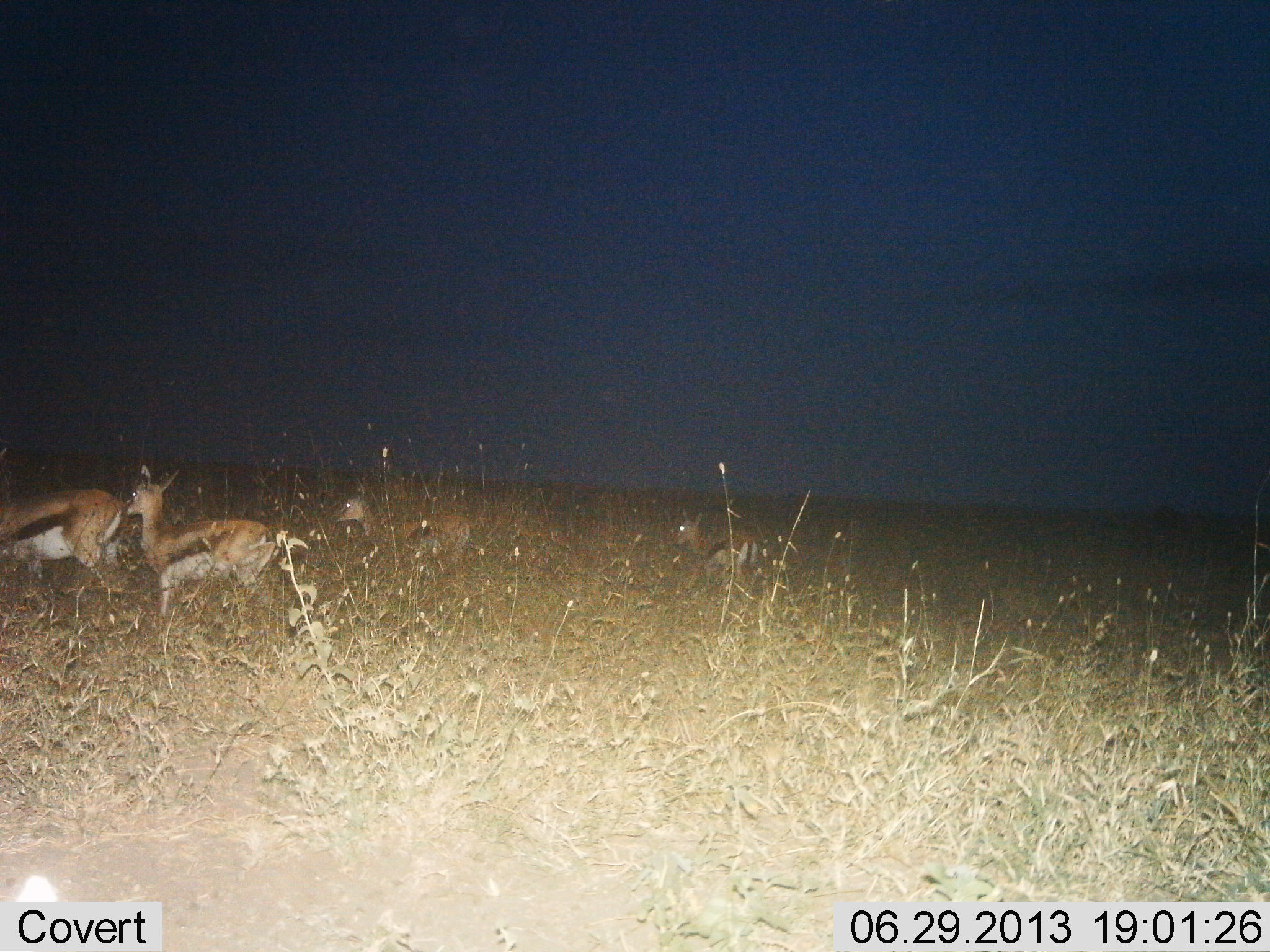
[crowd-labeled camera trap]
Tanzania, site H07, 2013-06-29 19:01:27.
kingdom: Animalia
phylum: Chordata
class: Mammalia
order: Artiodactyla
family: Bovidae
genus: Eudorcas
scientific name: Eudorcas thomsonii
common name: thomson's gazelle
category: gazellethomsons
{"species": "gazellethomsons (thomson's gazelle) (Eudorcas thomsonii)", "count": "4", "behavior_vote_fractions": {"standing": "60%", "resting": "0%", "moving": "40%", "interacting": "0%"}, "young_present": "0%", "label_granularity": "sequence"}